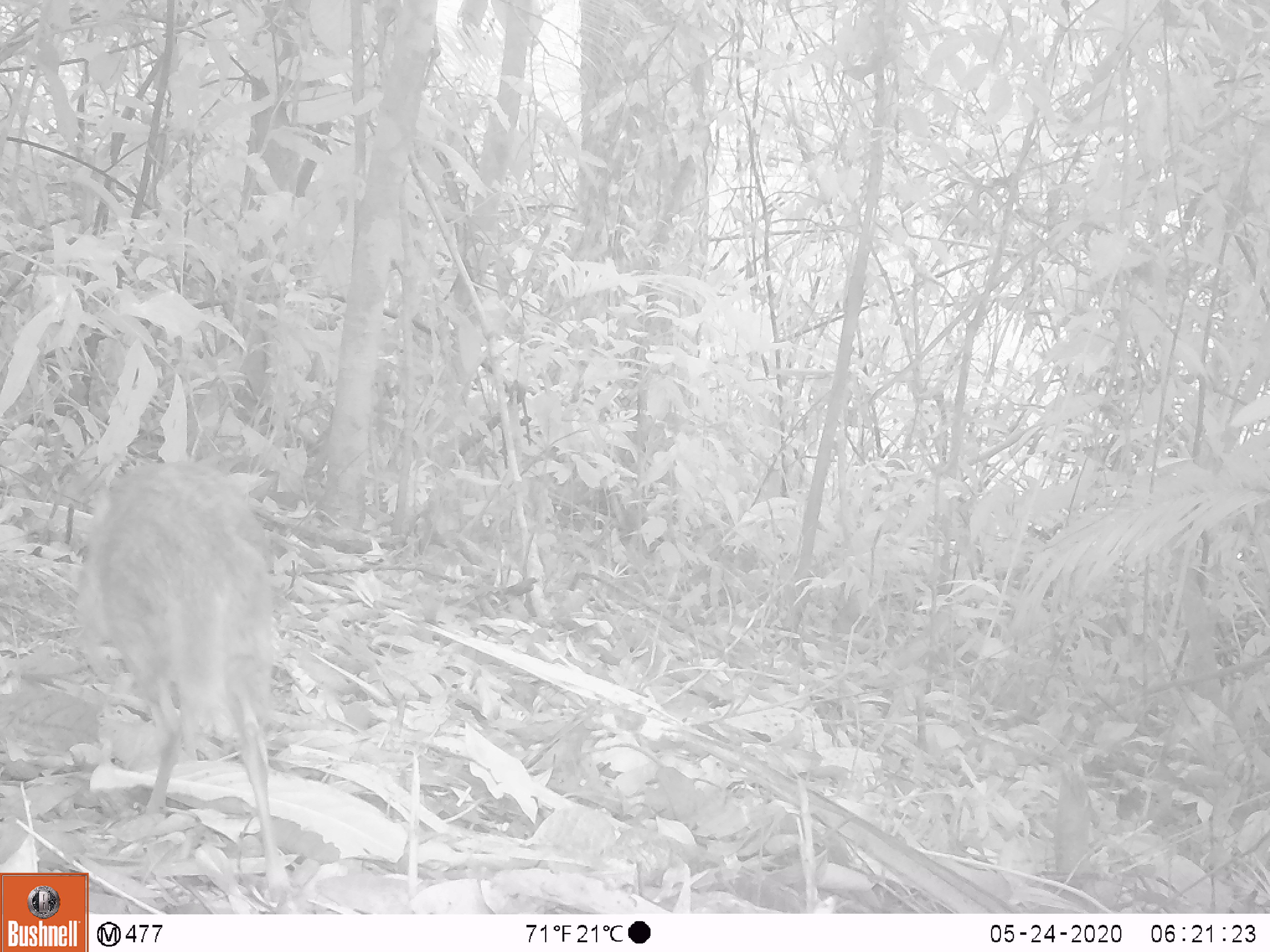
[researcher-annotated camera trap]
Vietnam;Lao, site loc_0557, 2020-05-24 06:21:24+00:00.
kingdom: Animalia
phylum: Chordata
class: Mammalia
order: Artiodactyla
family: Tragulidae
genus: Moschiola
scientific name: Moschiola meminna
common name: chevrotain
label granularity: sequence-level